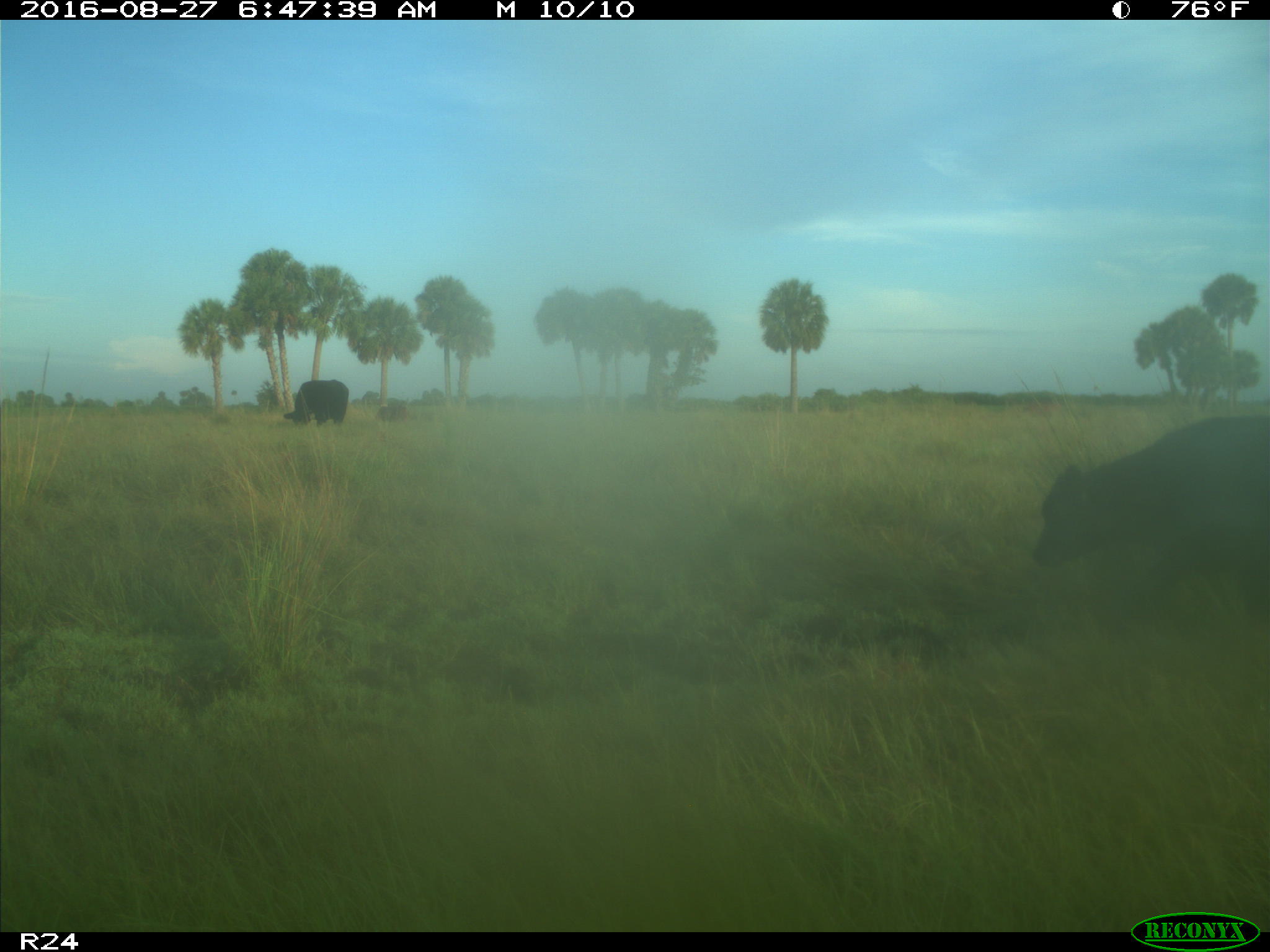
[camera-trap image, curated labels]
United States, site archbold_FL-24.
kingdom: Animalia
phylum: Chordata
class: Mammalia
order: Artiodactyla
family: Bovidae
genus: Bos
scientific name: Bos taurus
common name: domestic cow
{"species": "Bos taurus (domestic cow)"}